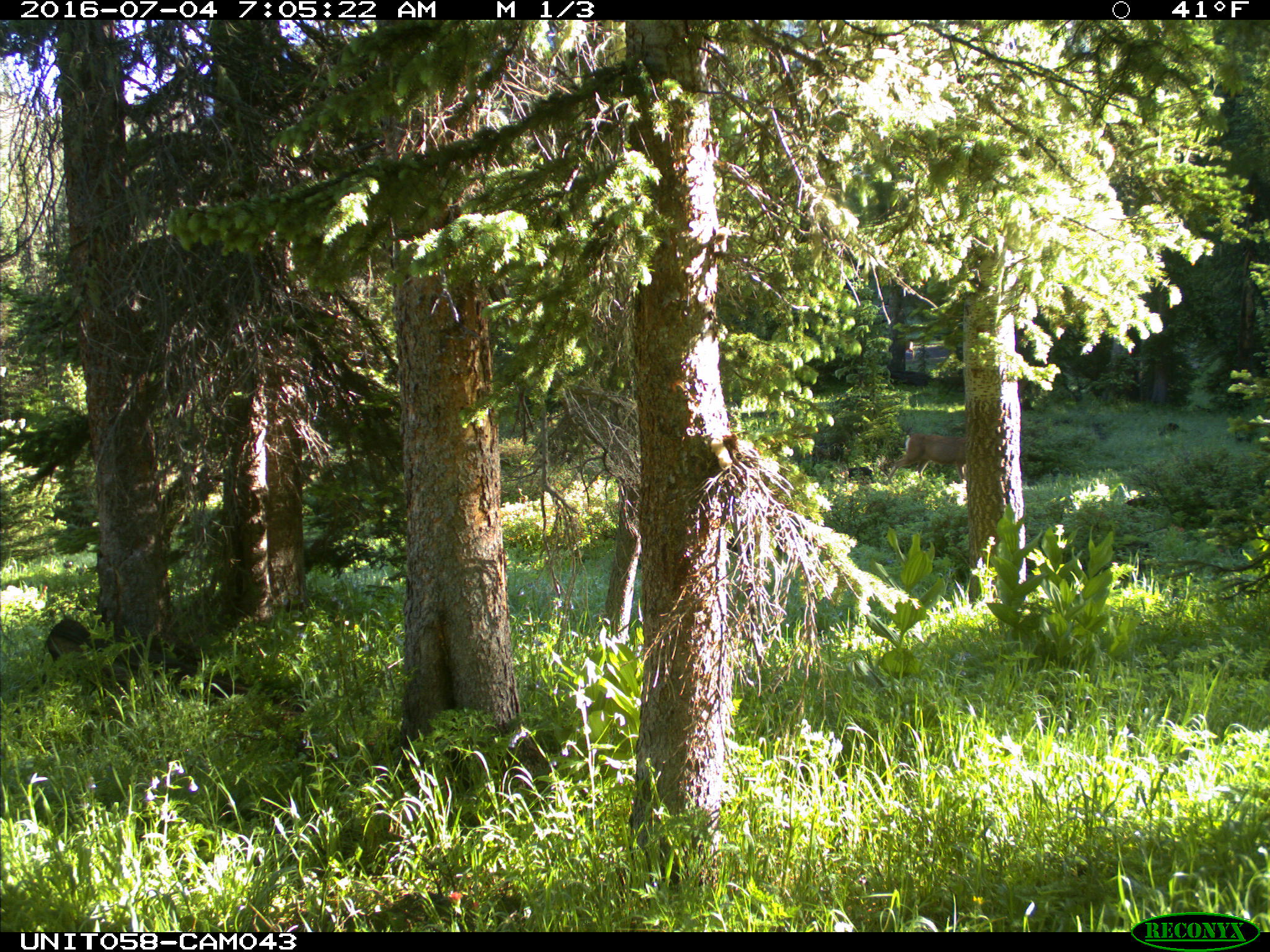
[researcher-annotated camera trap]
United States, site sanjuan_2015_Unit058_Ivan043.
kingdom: Animalia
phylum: Chordata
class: Mammalia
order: Artiodactyla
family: Cervidae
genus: Odocoileus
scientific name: Odocoileus hemionus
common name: mule deer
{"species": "Odocoileus hemionus (mule deer)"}